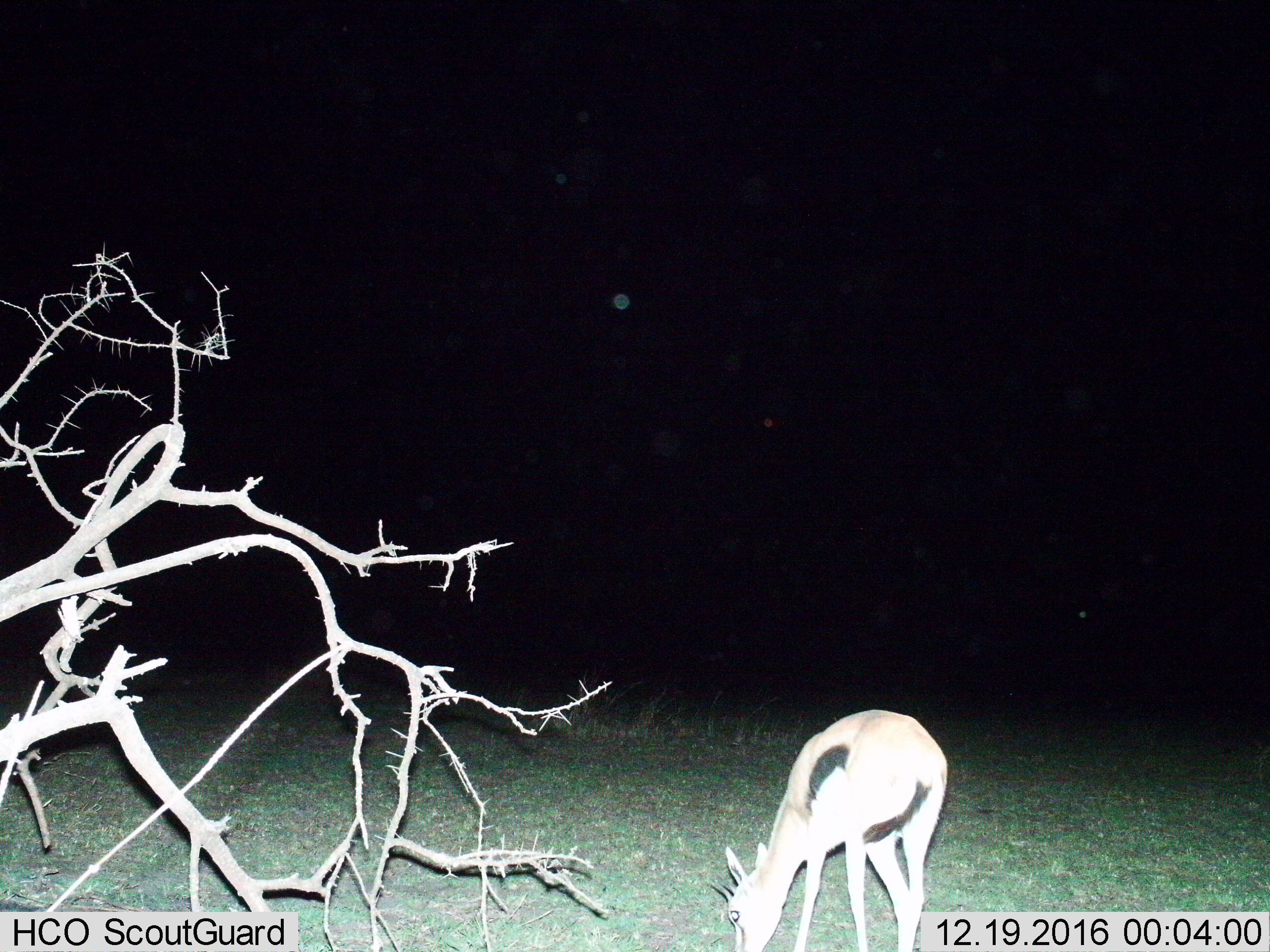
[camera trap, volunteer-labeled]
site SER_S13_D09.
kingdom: Animalia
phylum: Chordata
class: Mammalia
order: Artiodactyla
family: Bovidae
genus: Eudorcas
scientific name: Eudorcas thomsonii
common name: thomson's gazelle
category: gazellethomsons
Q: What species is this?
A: Gazellethomsons (thomson's gazelle) (Eudorcas thomsonii).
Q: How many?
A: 1.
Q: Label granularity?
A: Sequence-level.